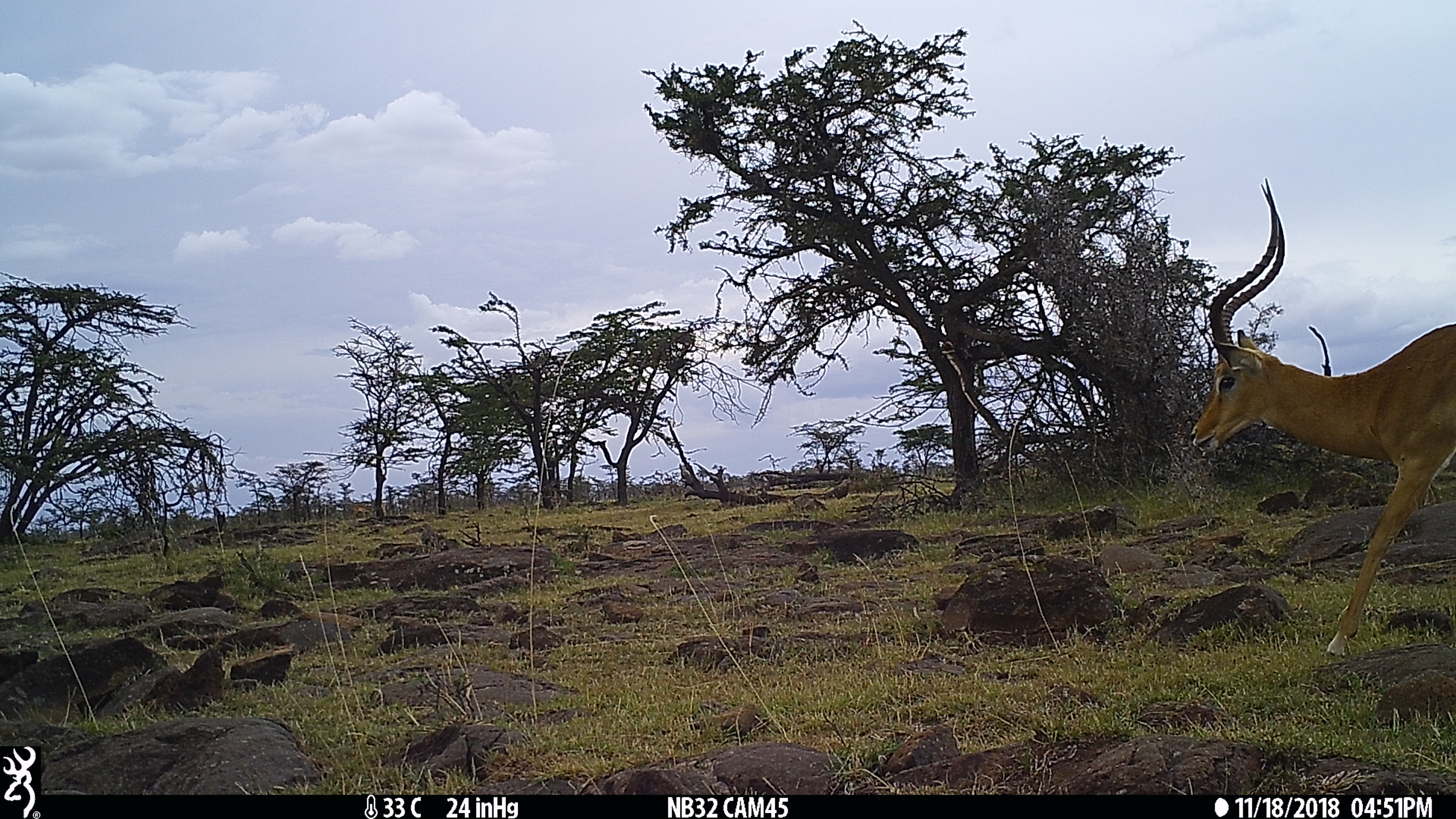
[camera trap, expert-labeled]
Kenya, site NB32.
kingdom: Animalia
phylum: Chordata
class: Mammalia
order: Artiodactyla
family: Bovidae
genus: Aepyceros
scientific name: Aepyceros melampus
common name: impala